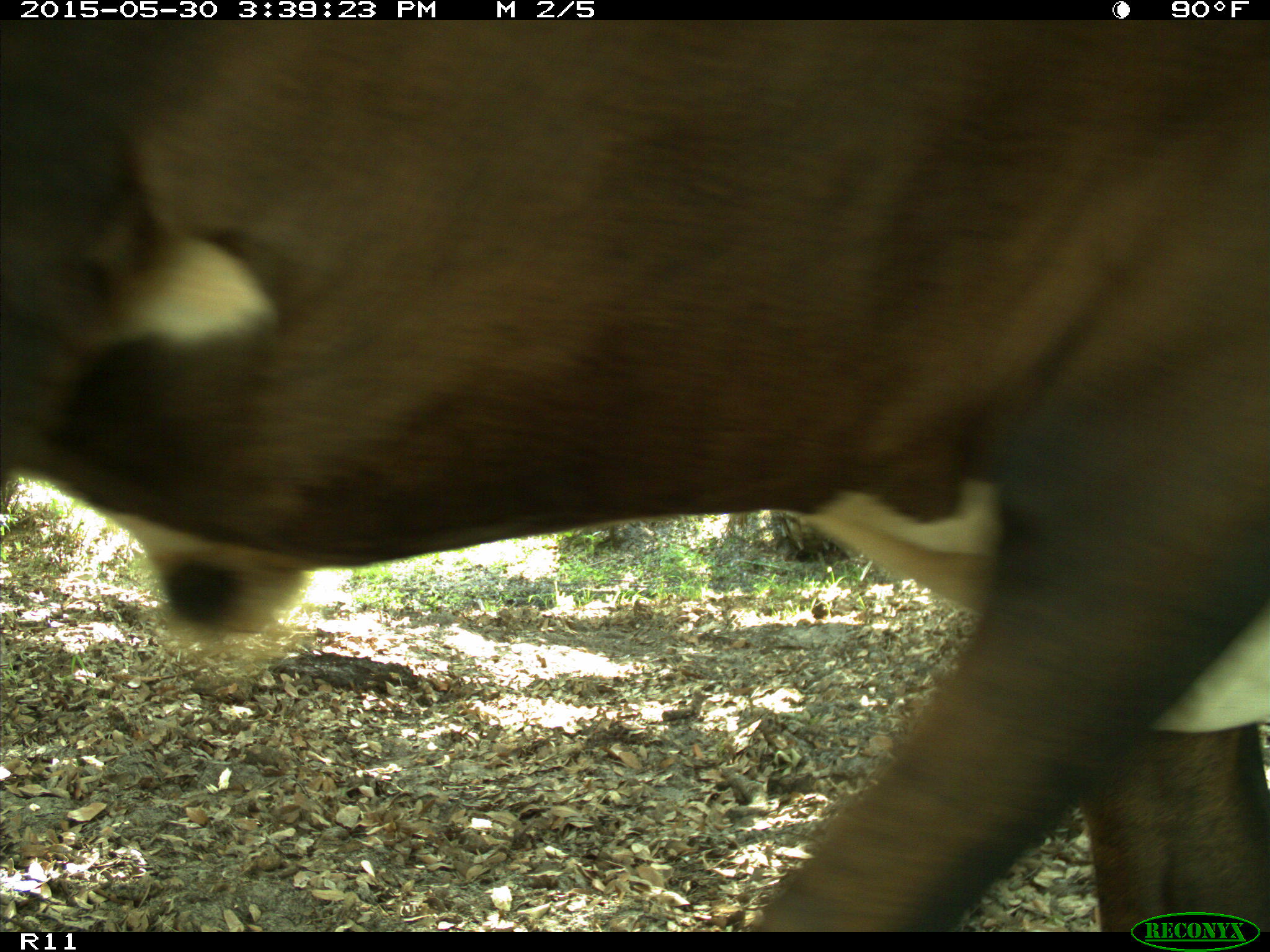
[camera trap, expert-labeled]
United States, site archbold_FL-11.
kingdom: Animalia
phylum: Chordata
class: Mammalia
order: Artiodactyla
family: Bovidae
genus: Bos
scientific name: Bos taurus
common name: domestic cow